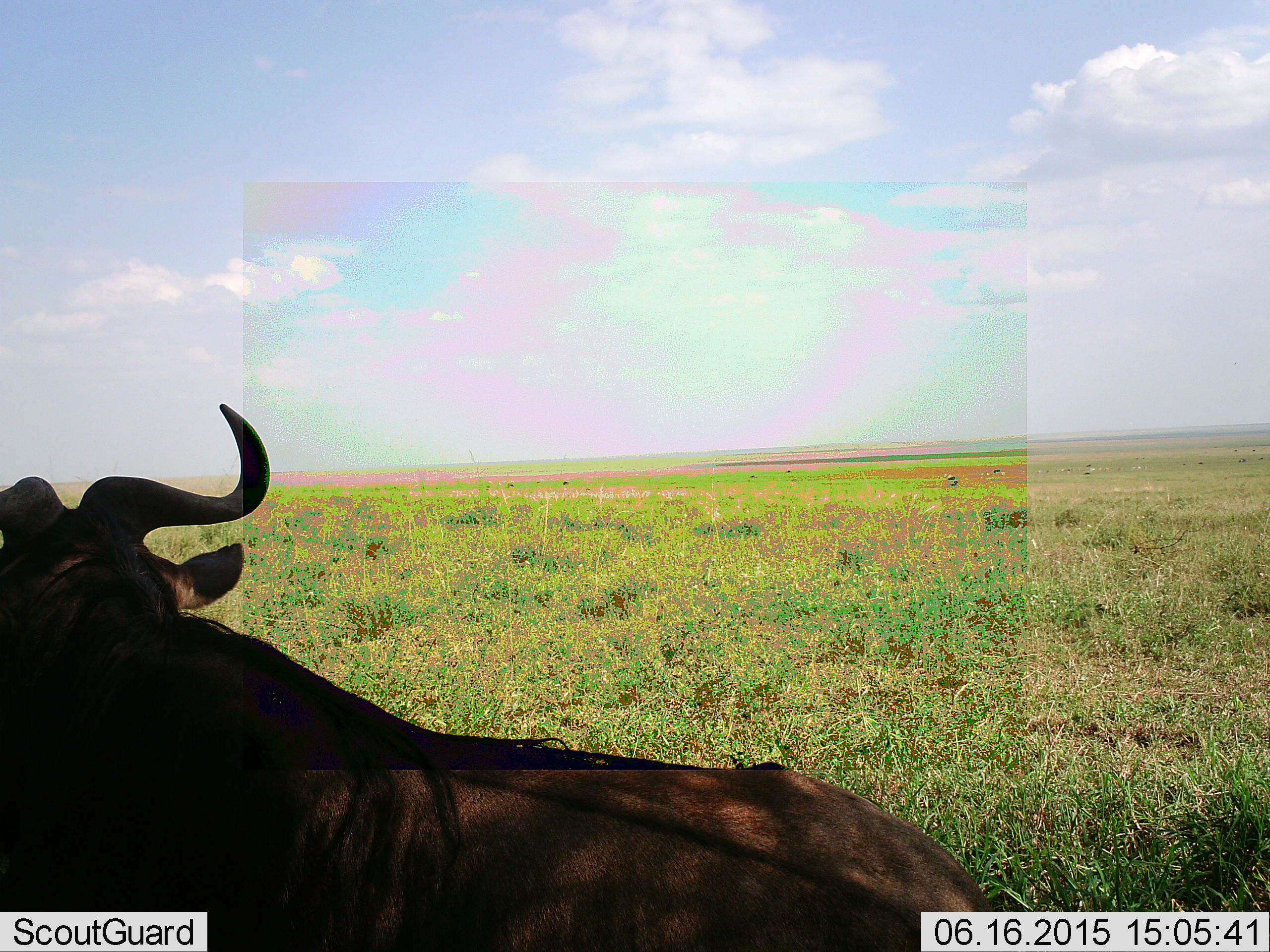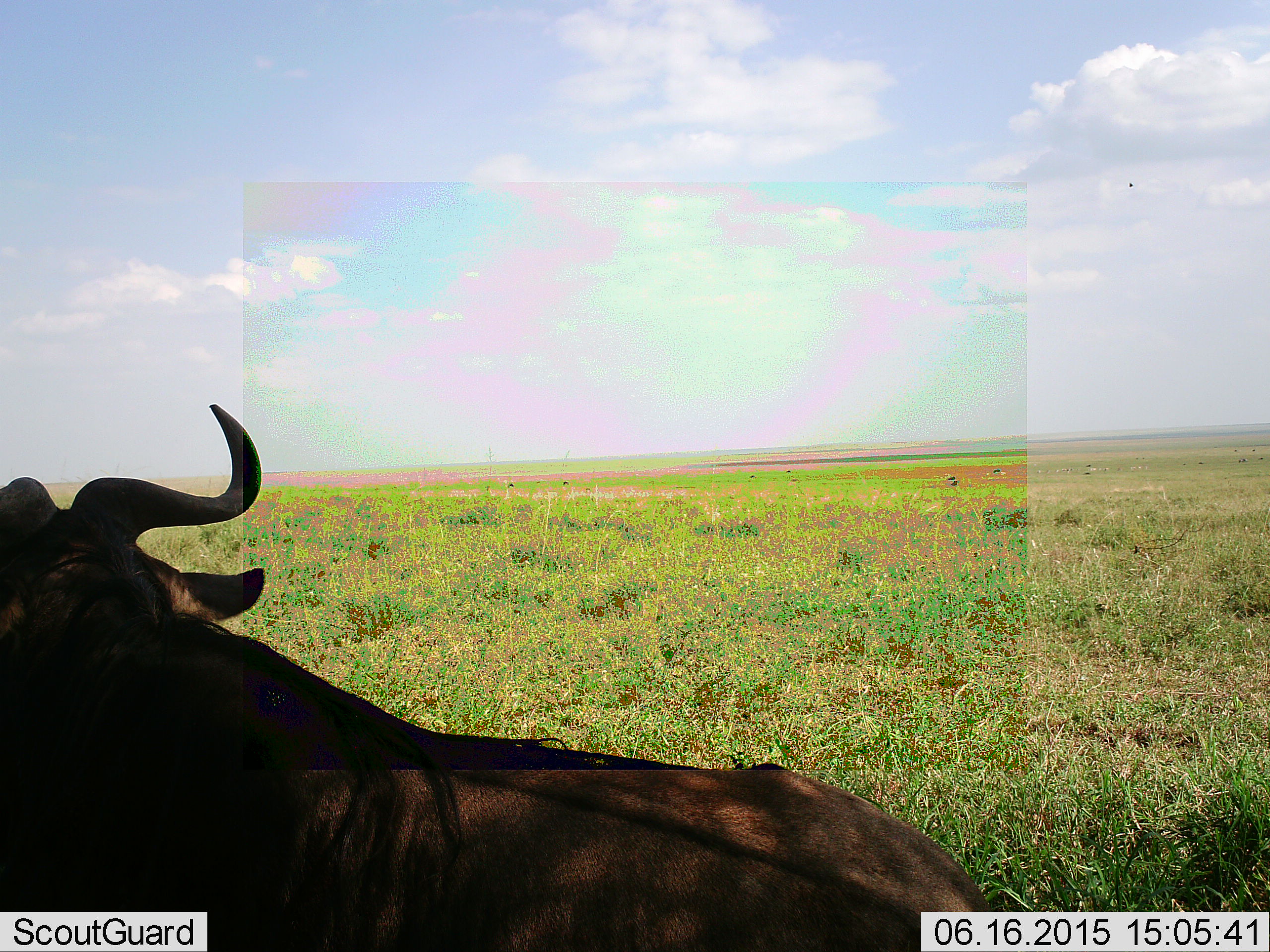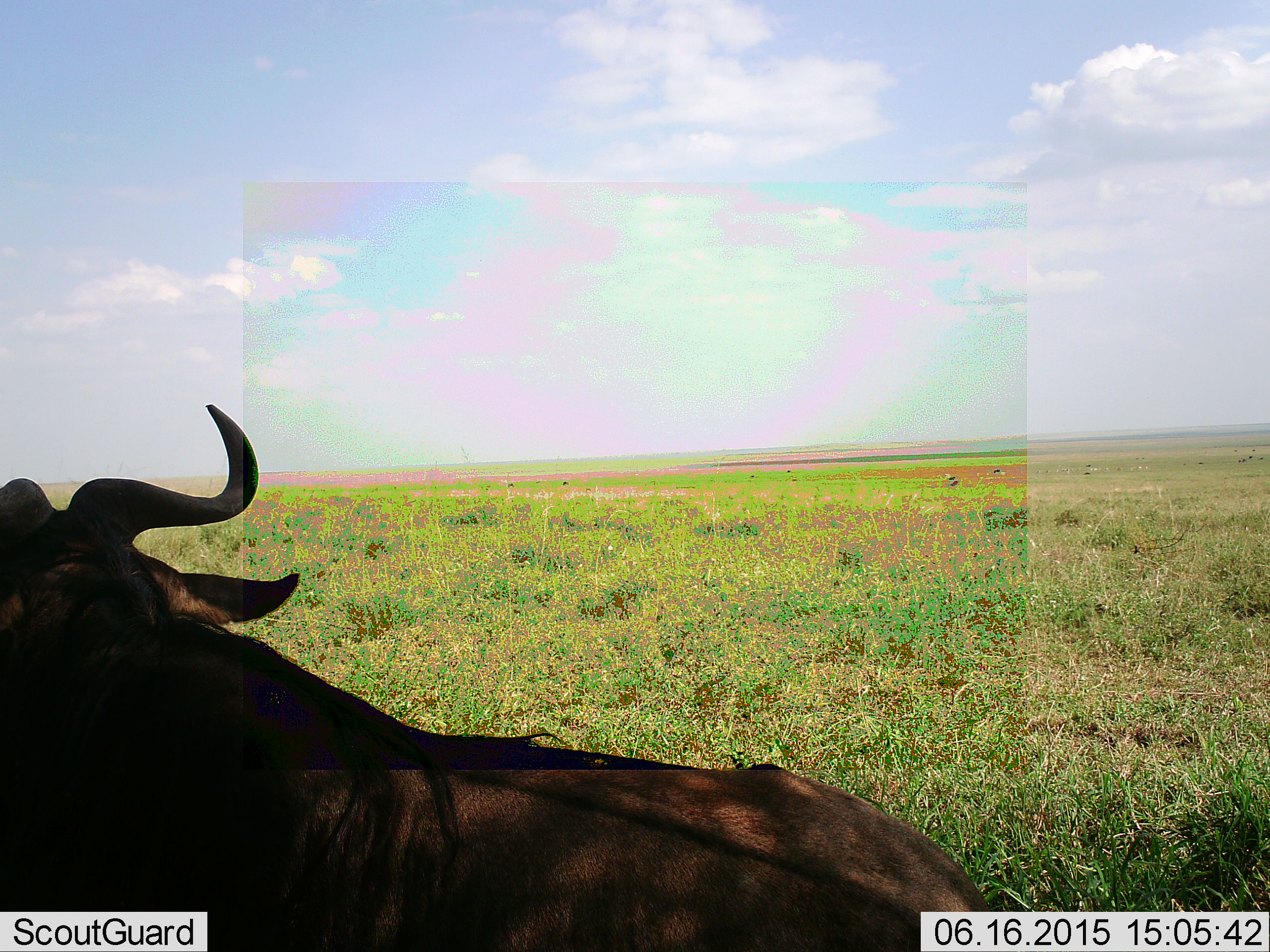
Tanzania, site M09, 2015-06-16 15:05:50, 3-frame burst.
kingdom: Animalia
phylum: Chordata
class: Mammalia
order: Artiodactyla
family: Bovidae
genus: Connochaetes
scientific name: Connochaetes taurinus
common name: blue wildebeest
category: wildebeest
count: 1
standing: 20%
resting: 80%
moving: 0%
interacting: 0%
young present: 0%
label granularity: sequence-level